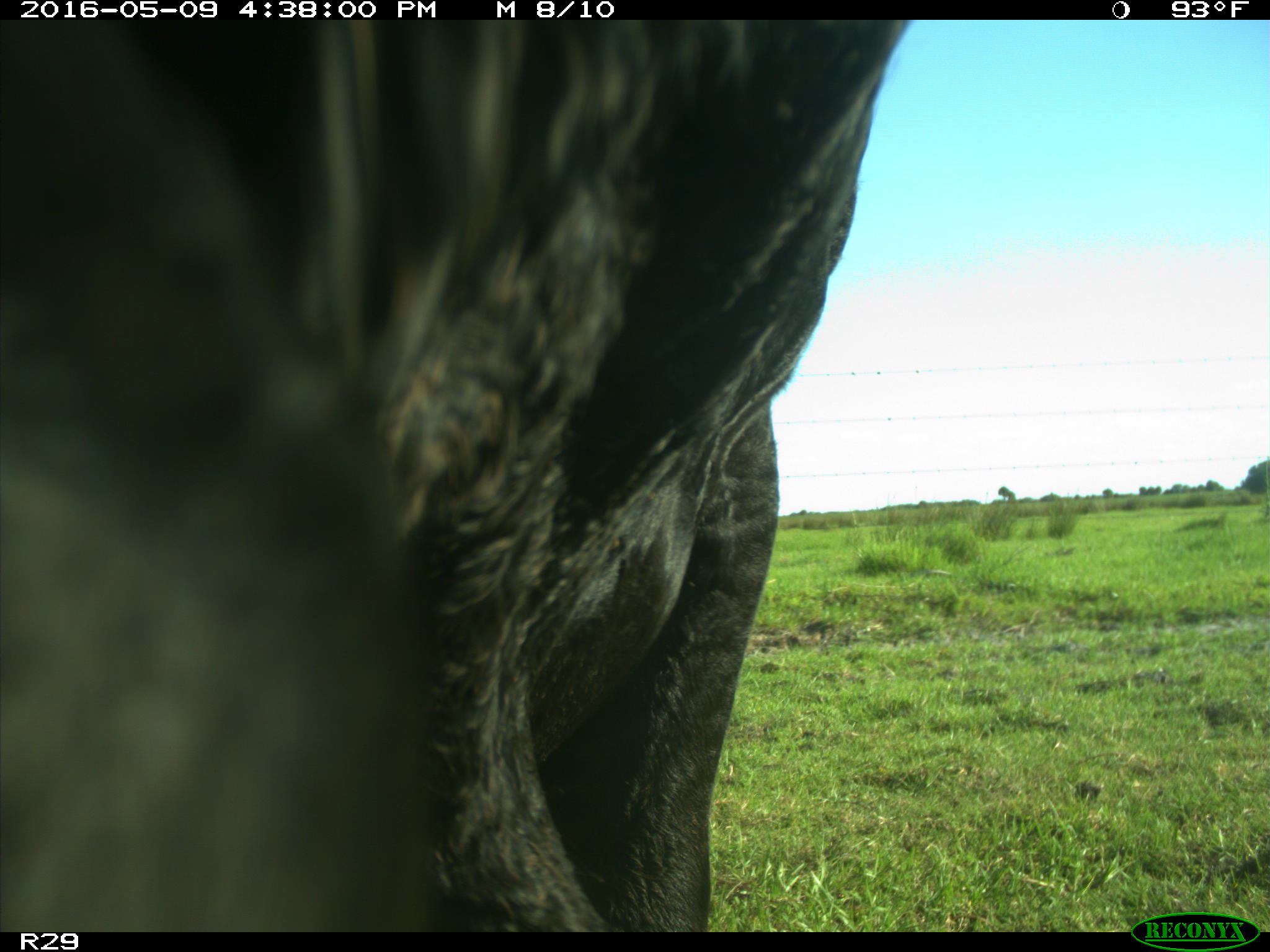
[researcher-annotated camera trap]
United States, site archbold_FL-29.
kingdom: Animalia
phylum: Chordata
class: Mammalia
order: Artiodactyla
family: Bovidae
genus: Bos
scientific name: Bos taurus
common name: domestic cow